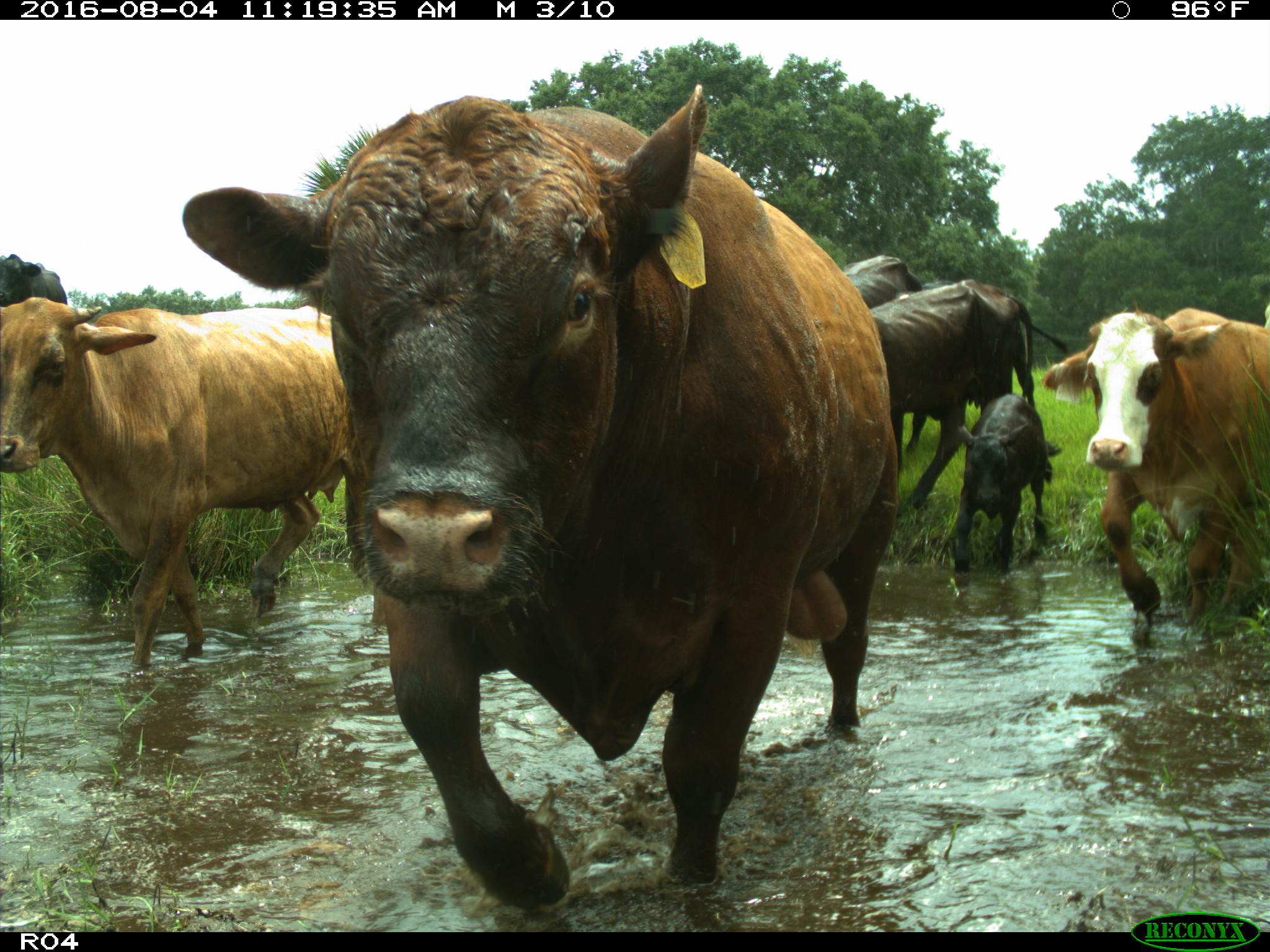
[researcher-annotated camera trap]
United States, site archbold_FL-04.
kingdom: Animalia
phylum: Chordata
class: Mammalia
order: Artiodactyla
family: Bovidae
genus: Bos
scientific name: Bos taurus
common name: domestic cow